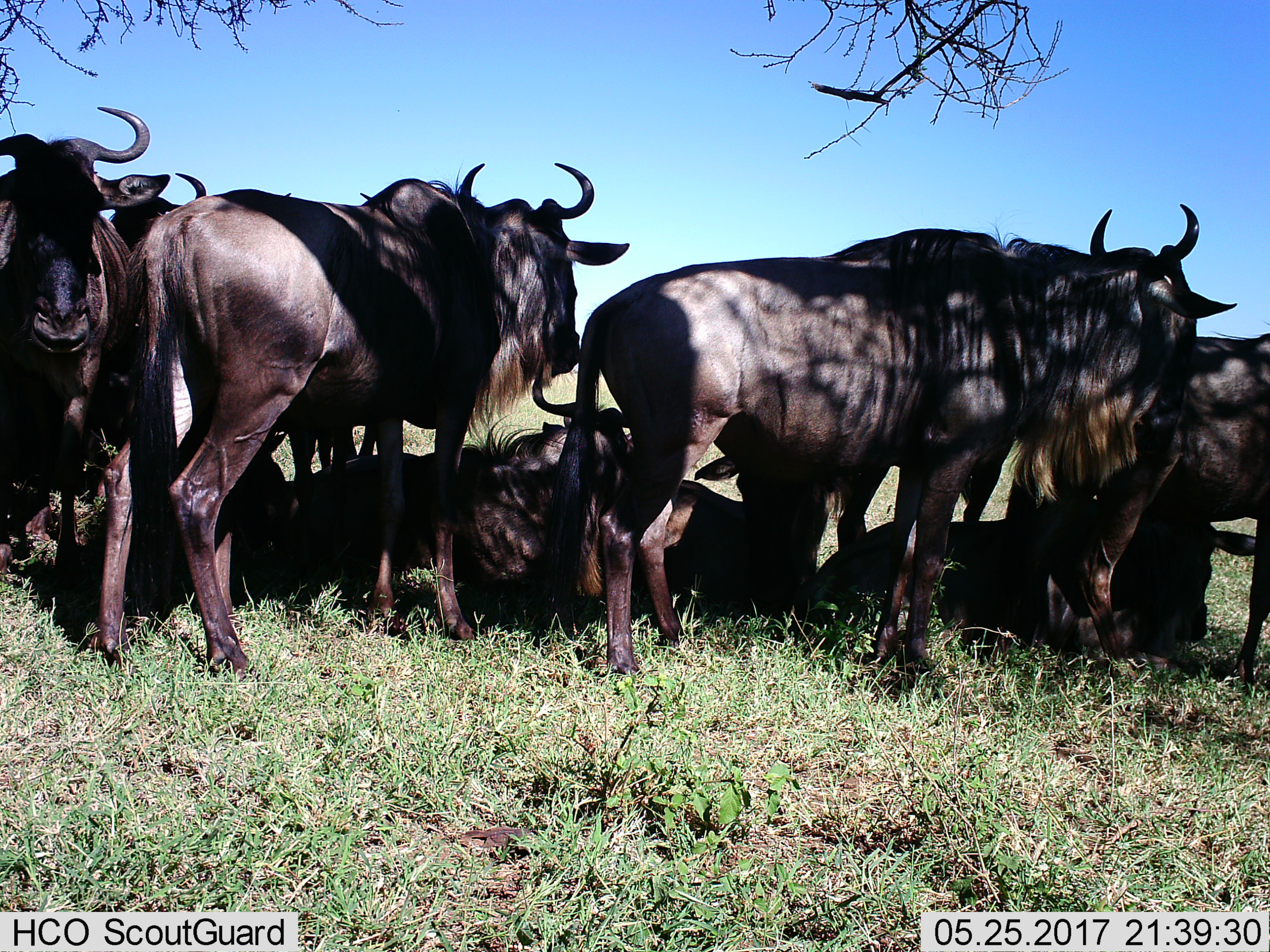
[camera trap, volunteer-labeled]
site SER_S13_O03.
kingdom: Animalia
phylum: Chordata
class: Mammalia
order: Artiodactyla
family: Bovidae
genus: Connochaetes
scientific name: Connochaetes taurinus taurinus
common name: blue wildebeest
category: wildebeestblue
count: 9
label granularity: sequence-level